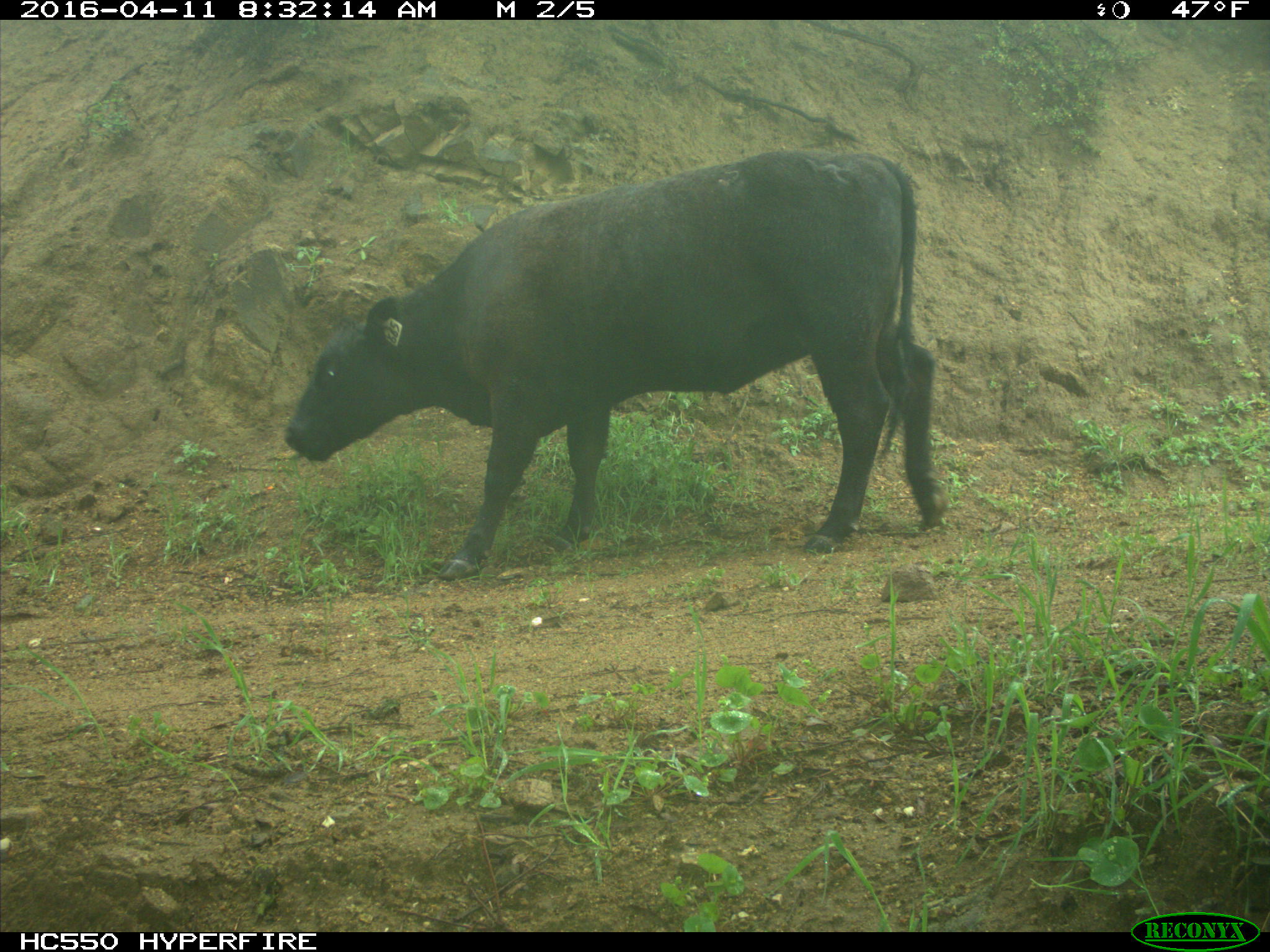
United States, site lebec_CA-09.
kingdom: Animalia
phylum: Chordata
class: Mammalia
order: Artiodactyla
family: Bovidae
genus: Bos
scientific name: Bos taurus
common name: domestic cow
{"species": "Bos taurus (domestic cow)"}